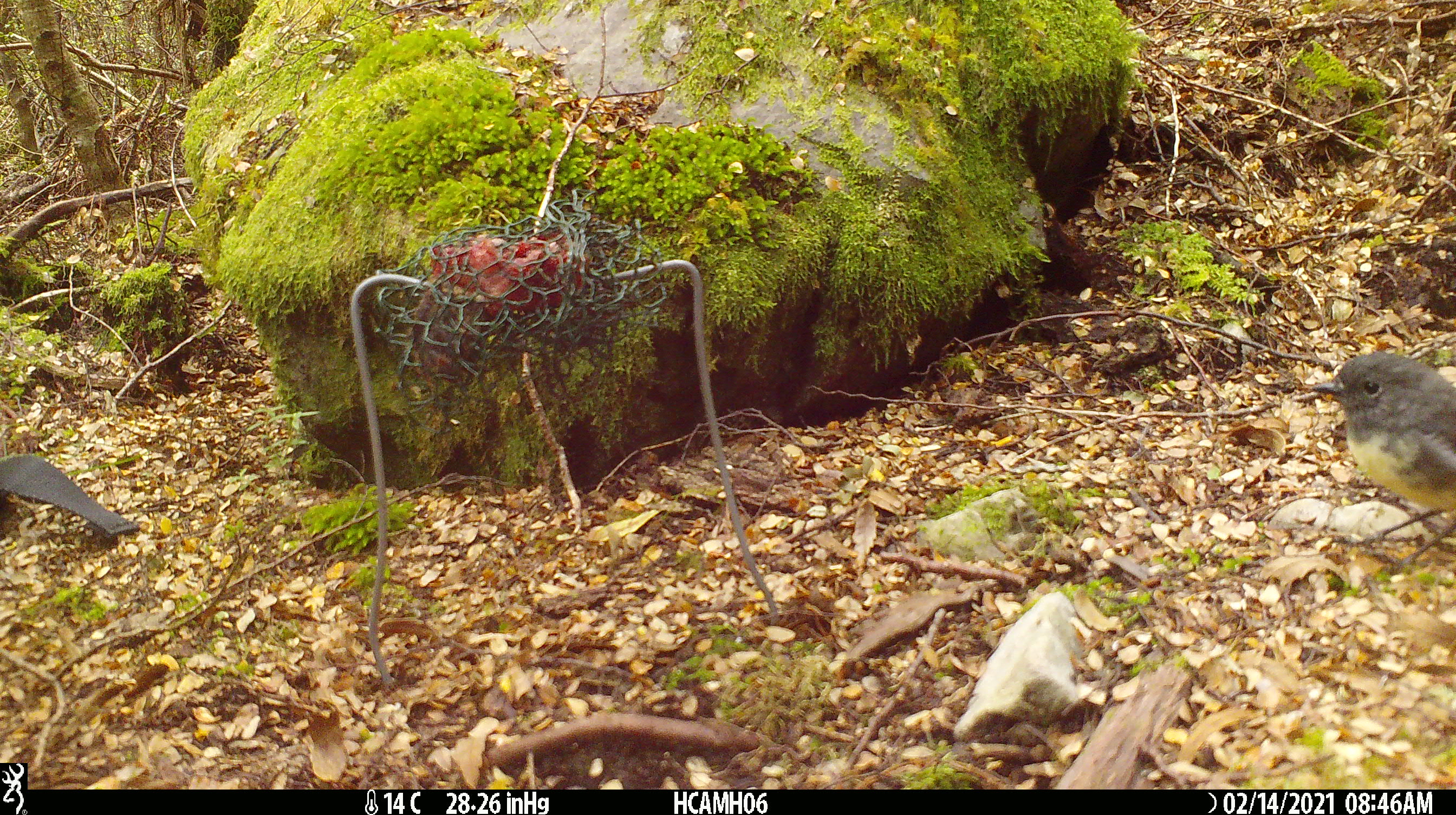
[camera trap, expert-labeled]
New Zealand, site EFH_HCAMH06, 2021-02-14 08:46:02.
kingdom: Animalia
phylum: Chordata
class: Aves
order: Passeriformes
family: Petroicidae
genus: Petroica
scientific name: Petroica australis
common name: new zealand robin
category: robin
Robin (new zealand robin) (Petroica australis).